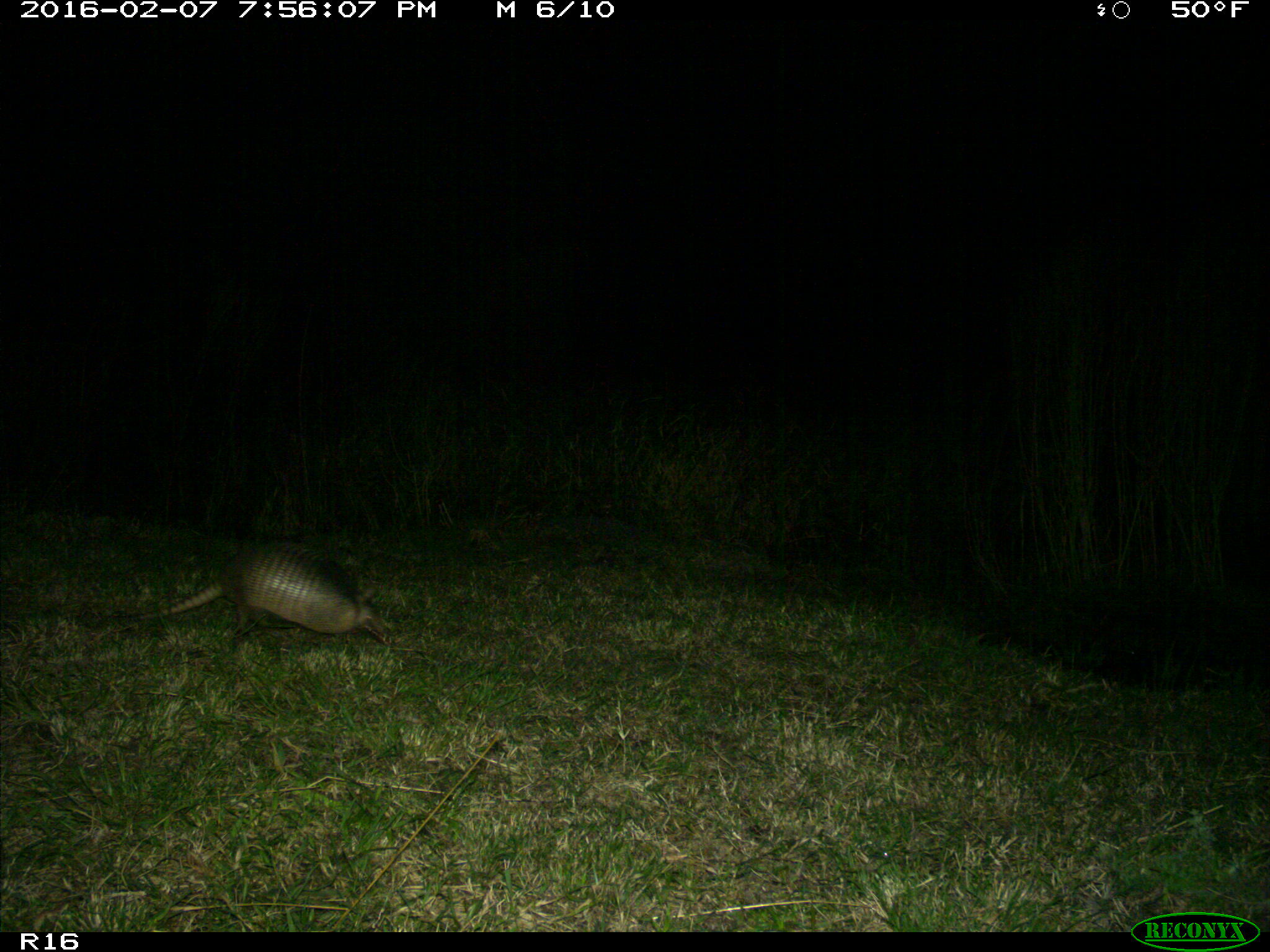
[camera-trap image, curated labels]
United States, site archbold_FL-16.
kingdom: Animalia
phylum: Chordata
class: Mammalia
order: Cingulata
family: Dasypodidae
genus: Dasypus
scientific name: Dasypus novemcinctus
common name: nine-banded armadillo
Dasypus novemcinctus (nine-banded armadillo).